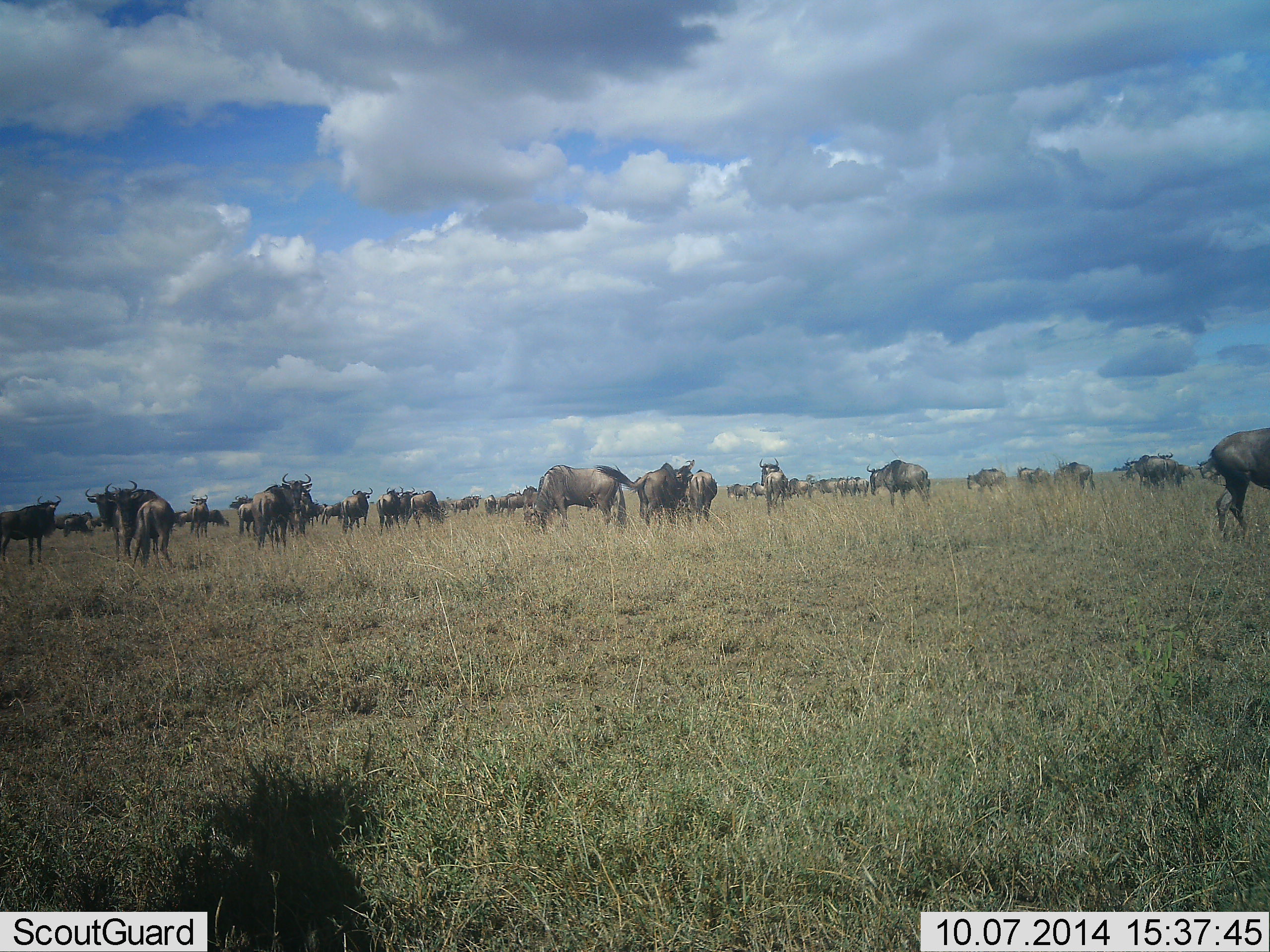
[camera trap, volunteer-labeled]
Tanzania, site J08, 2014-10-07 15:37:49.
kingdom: Animalia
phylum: Chordata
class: Mammalia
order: Artiodactyla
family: Bovidae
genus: Connochaetes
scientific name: Connochaetes taurinus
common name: blue wildebeest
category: wildebeest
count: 11-50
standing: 60%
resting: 10%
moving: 20%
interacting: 0%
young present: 0%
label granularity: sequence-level